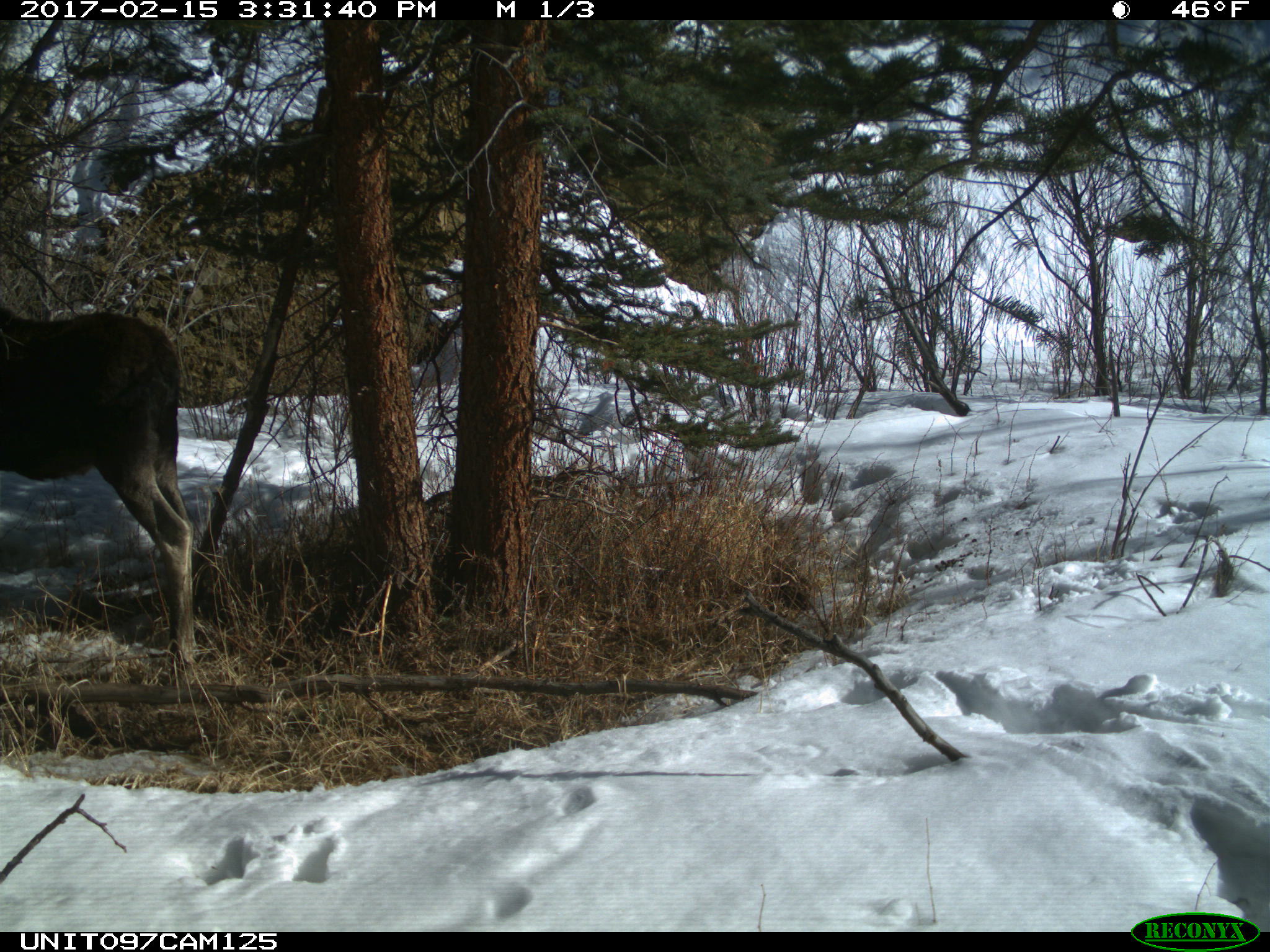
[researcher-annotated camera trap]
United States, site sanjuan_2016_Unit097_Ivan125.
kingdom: Animalia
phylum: Chordata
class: Mammalia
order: Artiodactyla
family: Cervidae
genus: Alces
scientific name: Alces alces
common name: moose